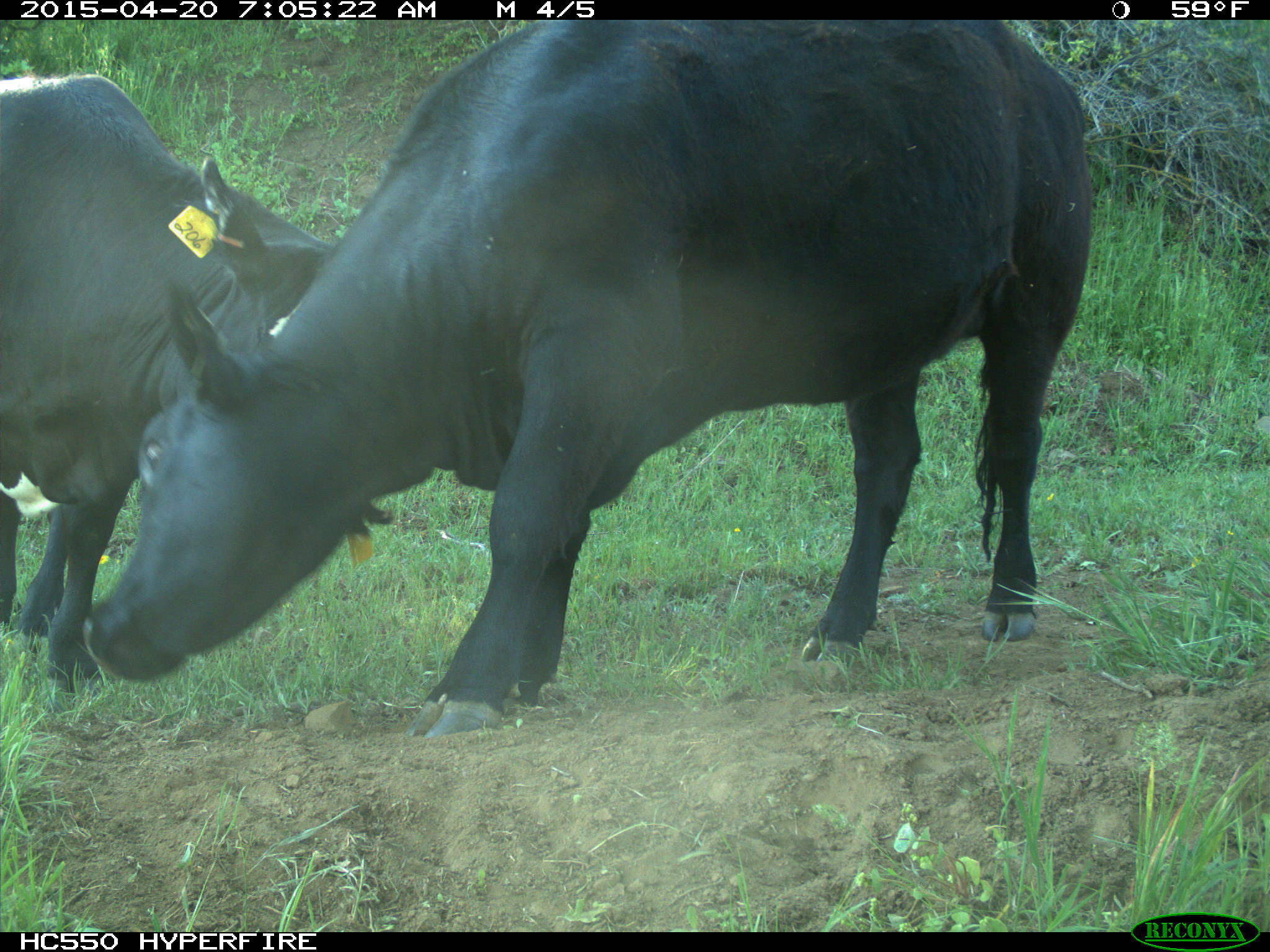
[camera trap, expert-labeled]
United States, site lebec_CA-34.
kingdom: Animalia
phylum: Chordata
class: Mammalia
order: Artiodactyla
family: Bovidae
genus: Bos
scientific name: Bos taurus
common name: domestic cow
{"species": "Bos taurus (domestic cow)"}